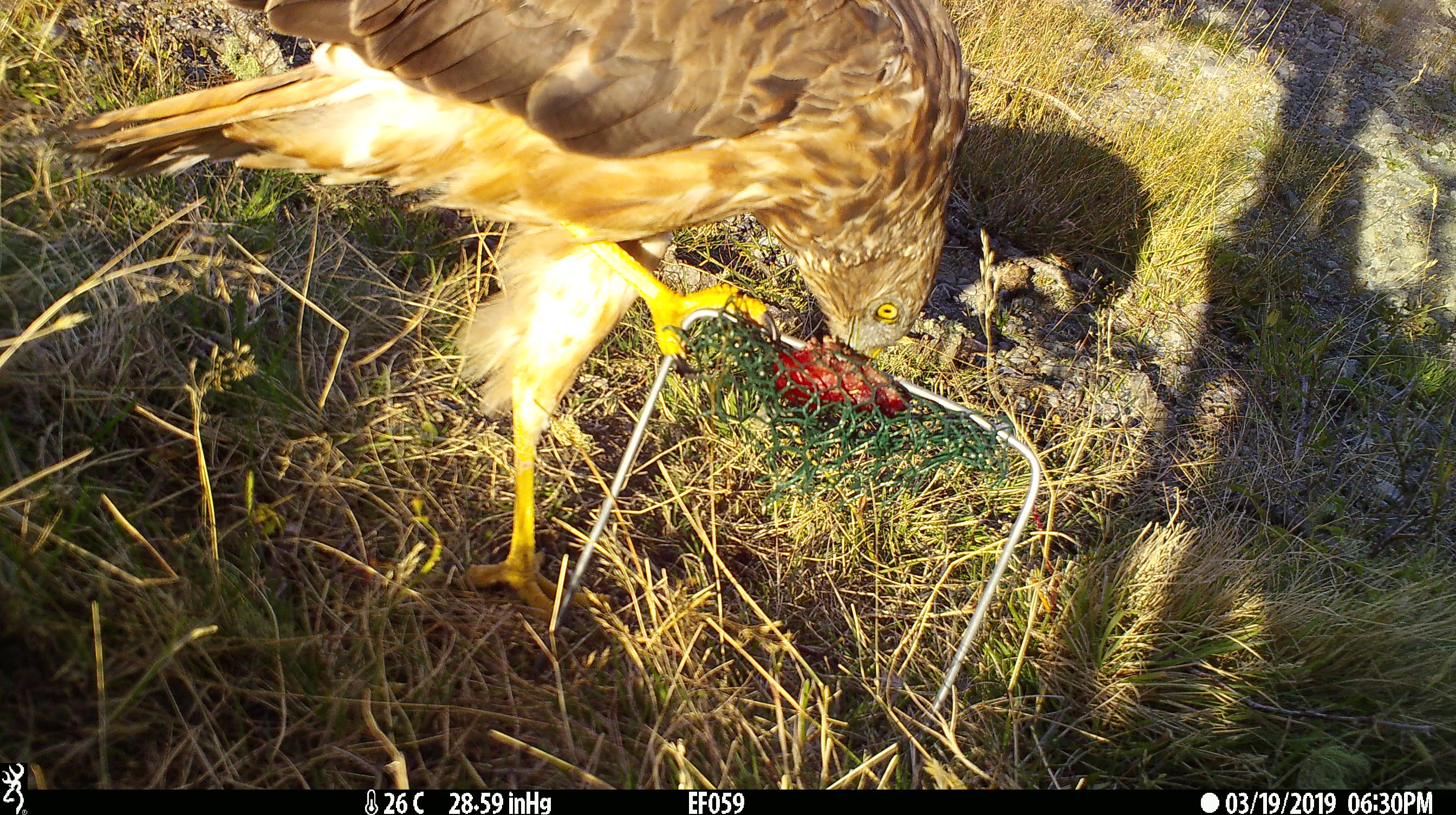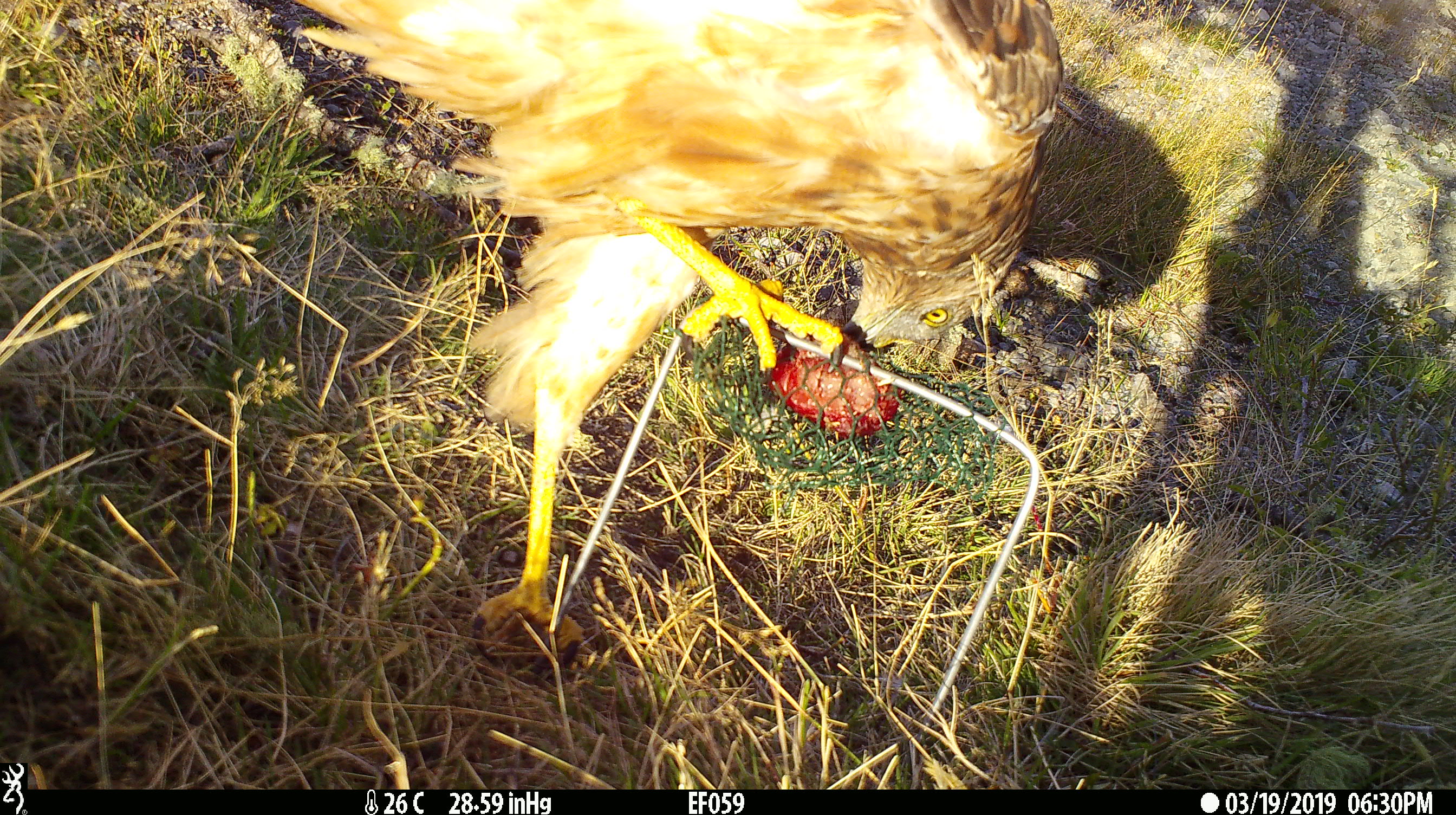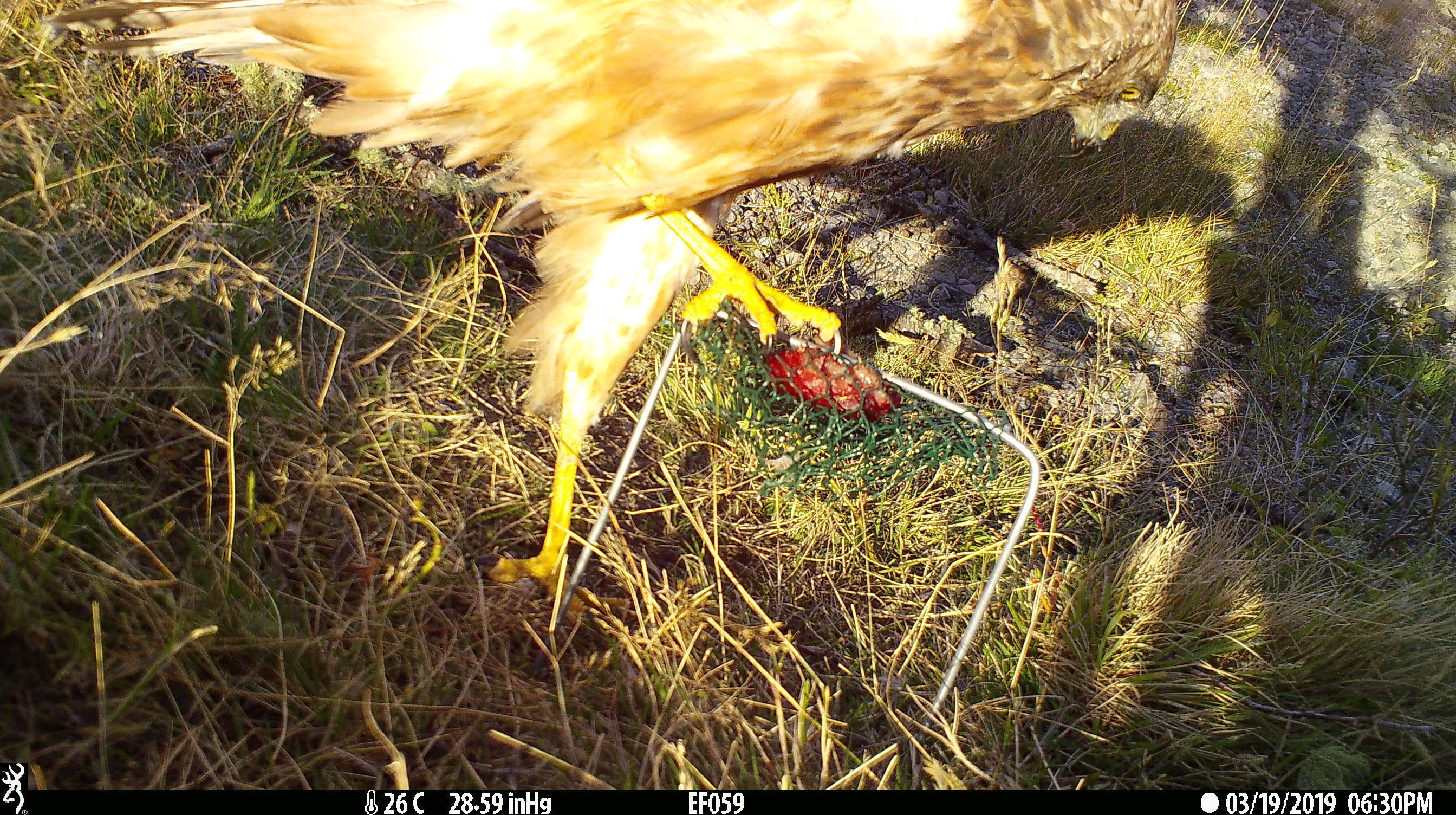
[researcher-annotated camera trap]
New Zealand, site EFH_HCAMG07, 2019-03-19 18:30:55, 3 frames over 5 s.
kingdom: Animalia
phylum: Chordata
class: Aves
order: Accipitriformes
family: Accipitridae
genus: Circus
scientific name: Circus approximans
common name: swamp harrier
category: harrier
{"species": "harrier (swamp harrier) (Circus approximans)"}